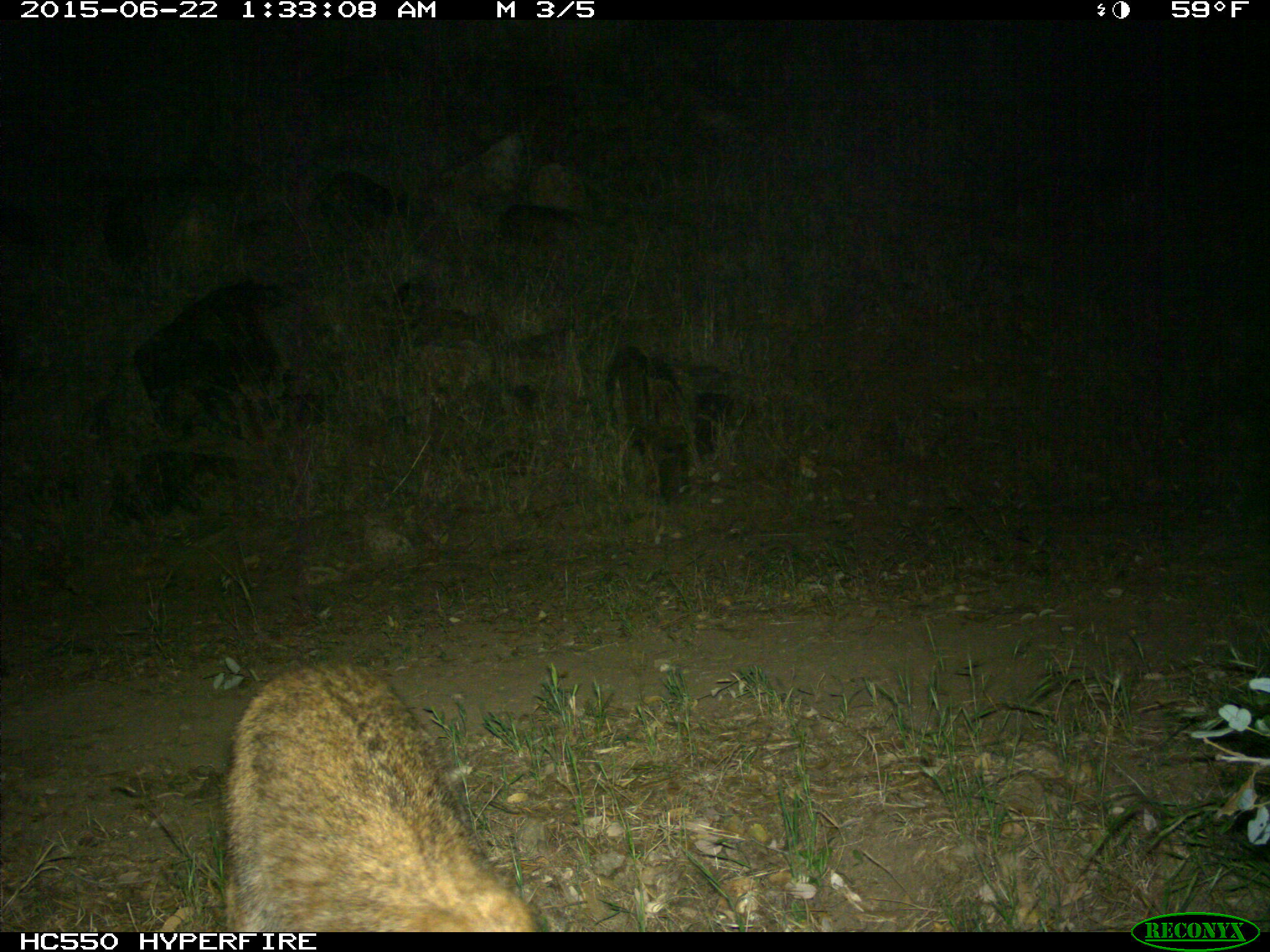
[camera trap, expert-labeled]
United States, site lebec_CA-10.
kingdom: Animalia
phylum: Chordata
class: Mammalia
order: Carnivora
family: Felidae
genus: Lynx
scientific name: Lynx rufus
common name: bobcat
Lynx rufus (bobcat).